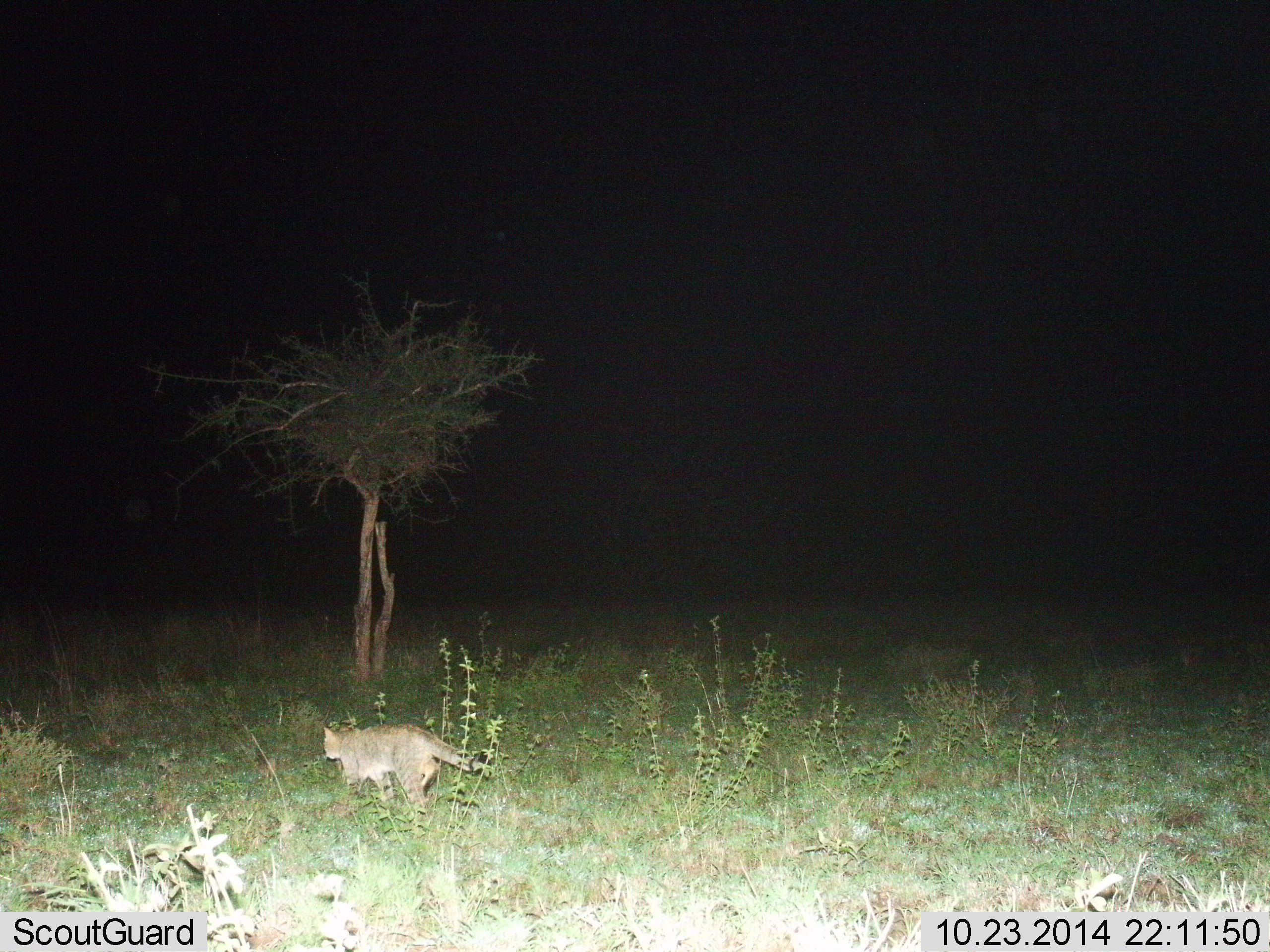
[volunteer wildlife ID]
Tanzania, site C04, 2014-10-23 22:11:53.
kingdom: Animalia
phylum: Chordata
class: Mammalia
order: Carnivora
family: Felidae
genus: Felis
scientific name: Felis lybica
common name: african wild cat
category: wildcat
Wildcat (african wild cat) (Felis lybica), count 1. Behavior (volunteer vote fractions): standing 10%, resting 0%, moving 90%, interacting 0%. Young present (vote fraction): 0%. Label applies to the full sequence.